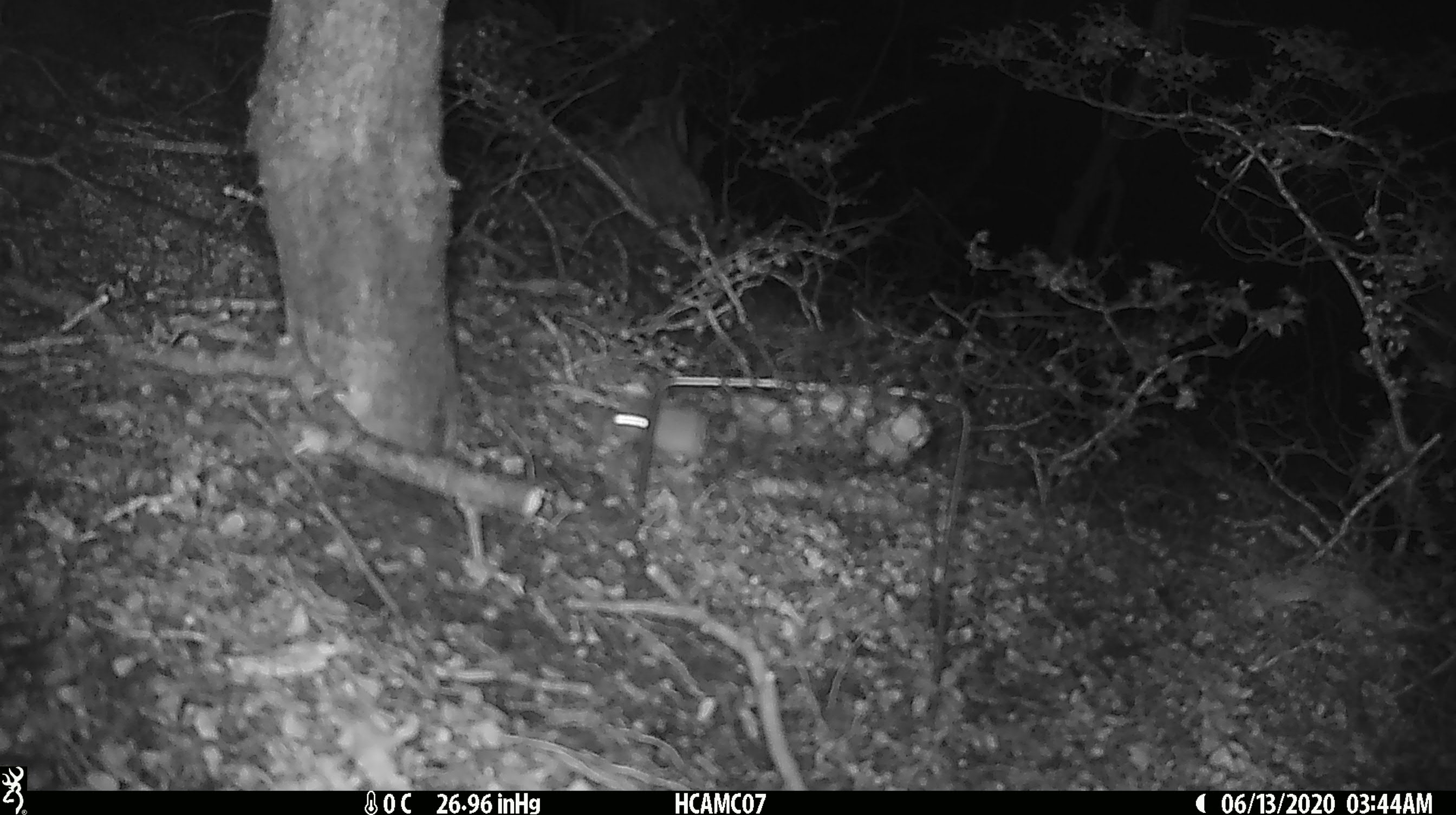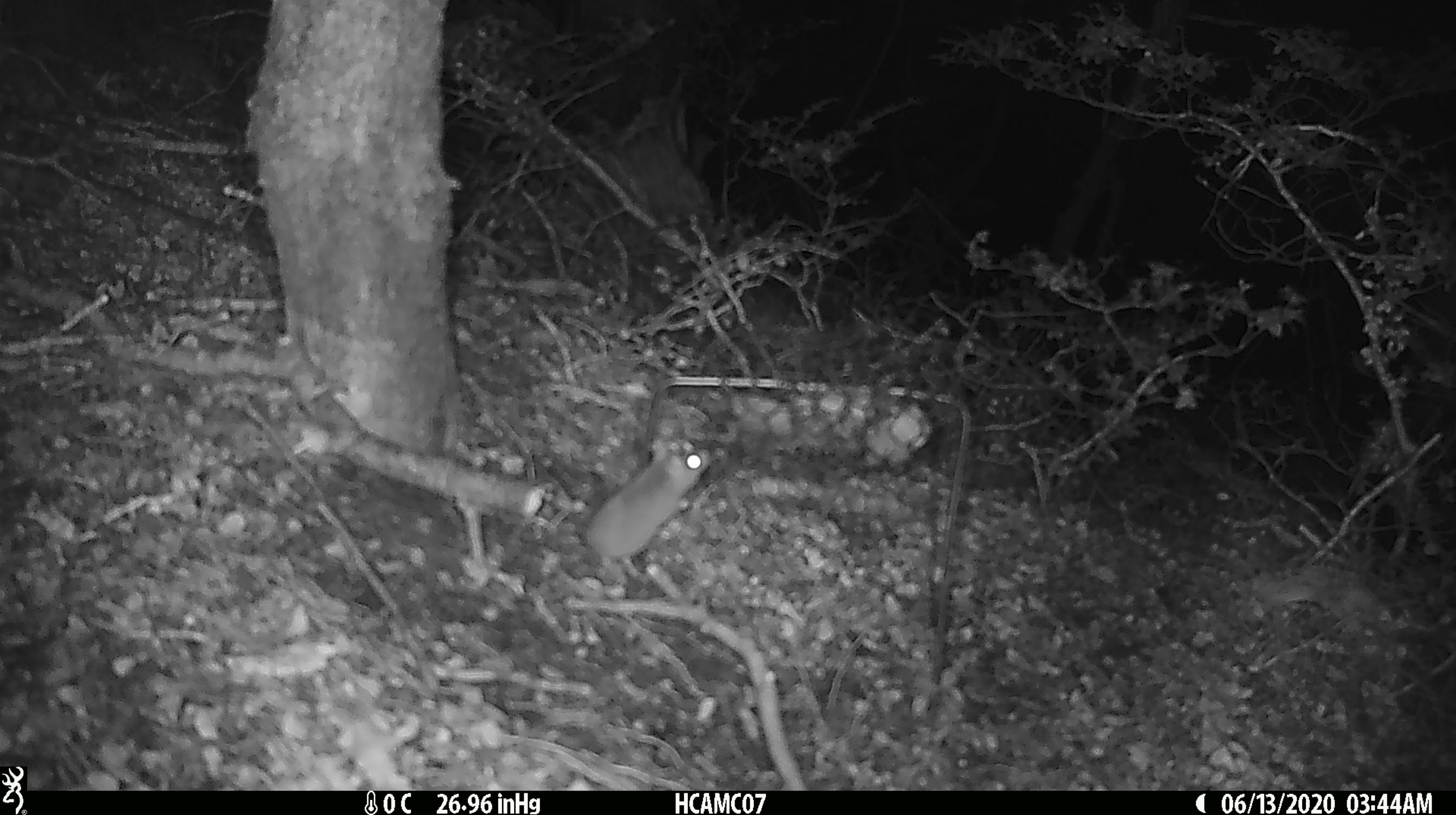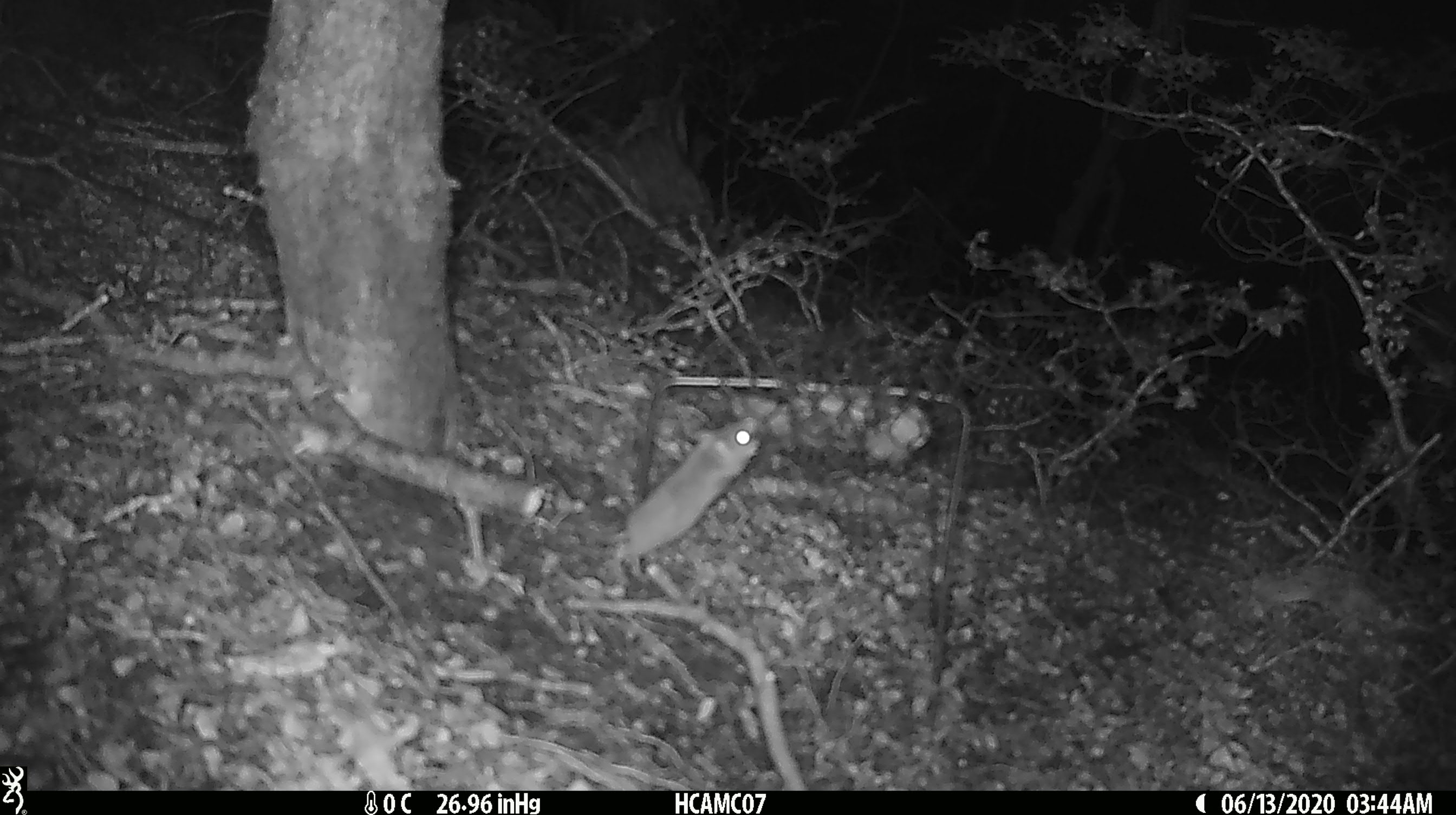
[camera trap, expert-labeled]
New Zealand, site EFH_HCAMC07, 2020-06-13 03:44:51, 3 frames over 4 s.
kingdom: Animalia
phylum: Chordata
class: Mammalia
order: Rodentia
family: Muridae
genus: Mus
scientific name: Mus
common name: mouse